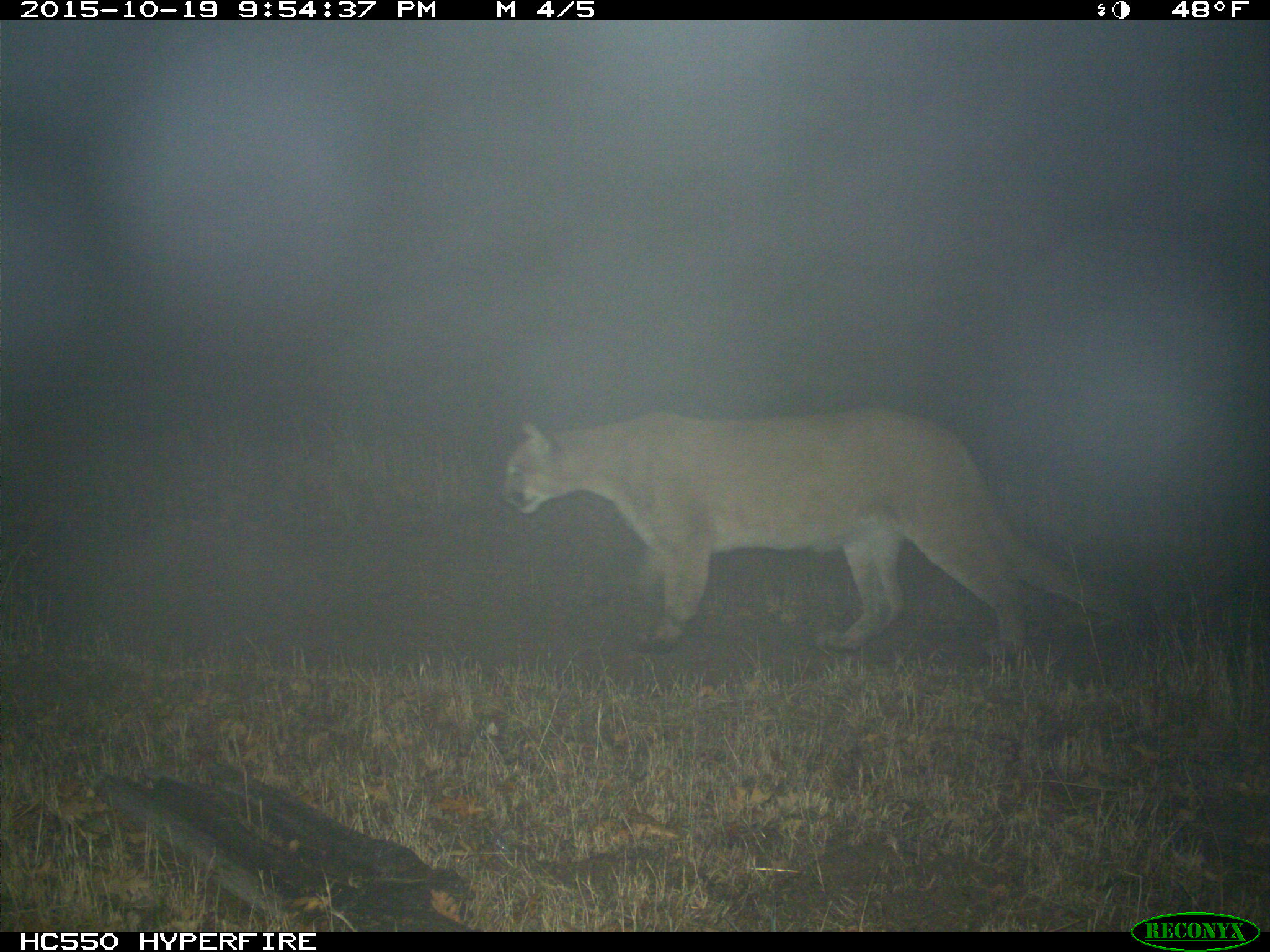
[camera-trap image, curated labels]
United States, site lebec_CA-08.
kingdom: Animalia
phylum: Chordata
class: Mammalia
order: Carnivora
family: Felidae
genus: Puma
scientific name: Puma concolor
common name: mountain lion